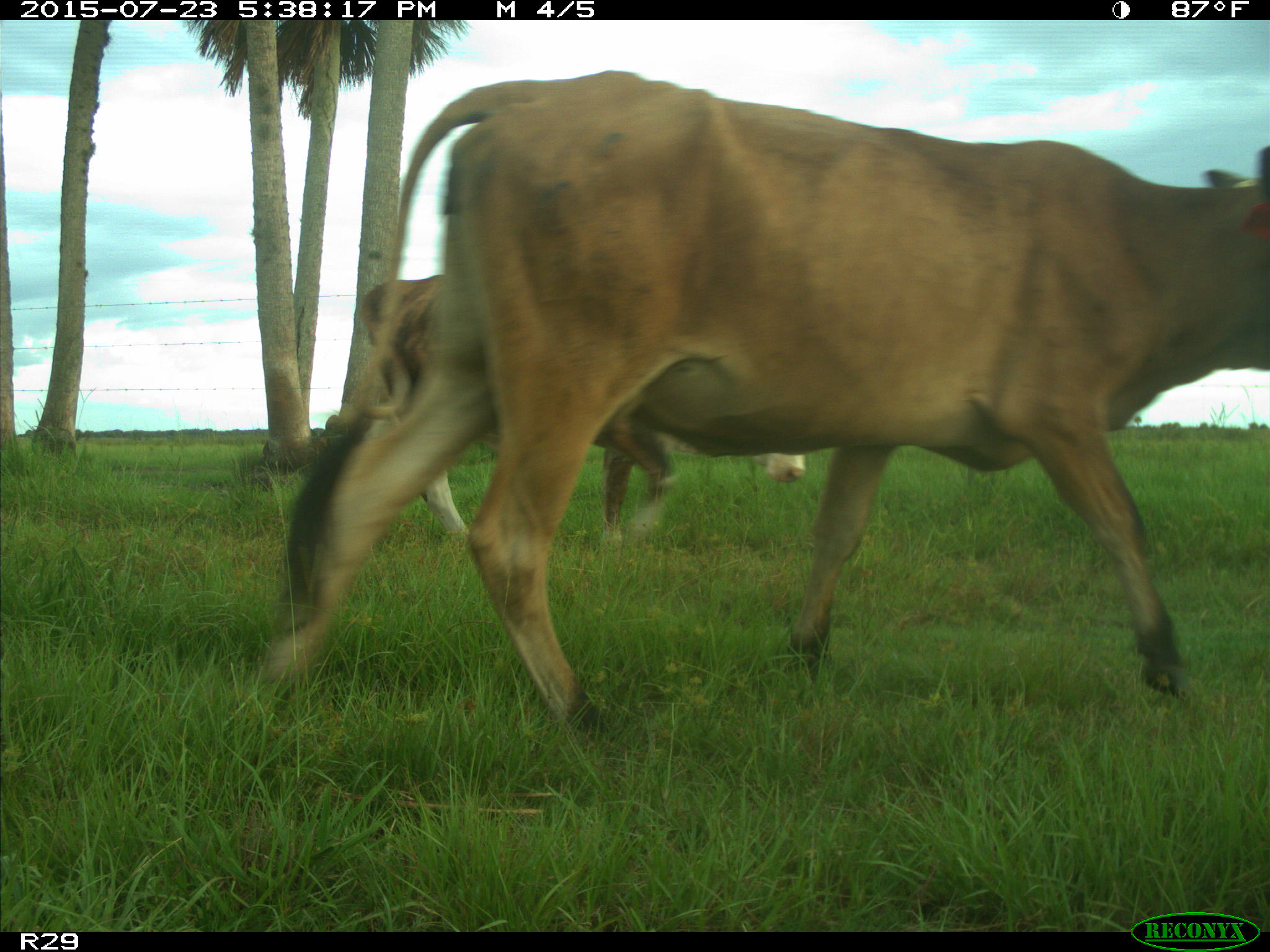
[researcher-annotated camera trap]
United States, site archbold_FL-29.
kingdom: Animalia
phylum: Chordata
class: Mammalia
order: Artiodactyla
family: Bovidae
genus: Bos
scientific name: Bos taurus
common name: domestic cow